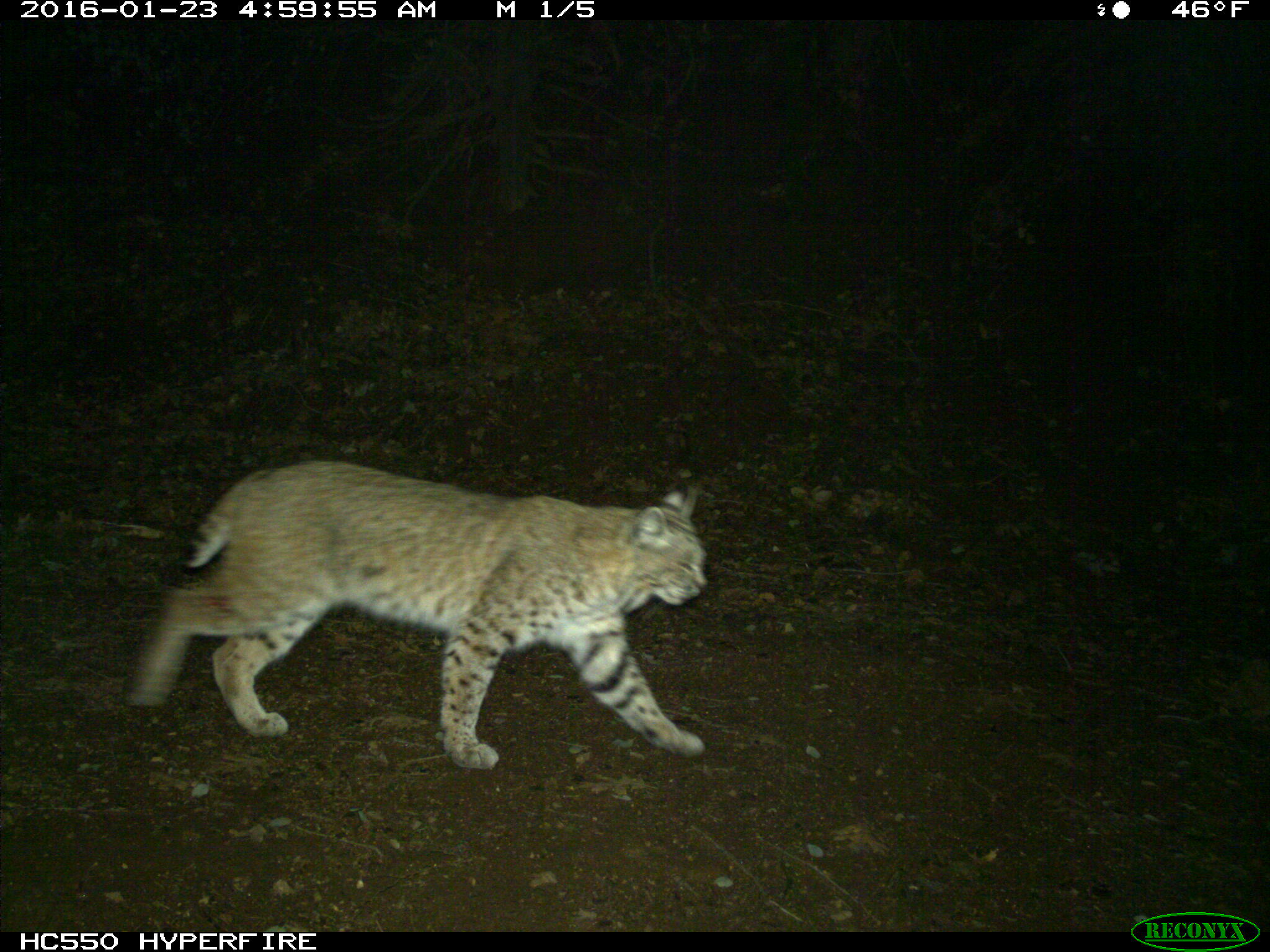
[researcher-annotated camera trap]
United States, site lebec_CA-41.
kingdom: Animalia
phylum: Chordata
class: Mammalia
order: Carnivora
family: Felidae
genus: Lynx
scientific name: Lynx rufus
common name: bobcat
Lynx rufus (bobcat).